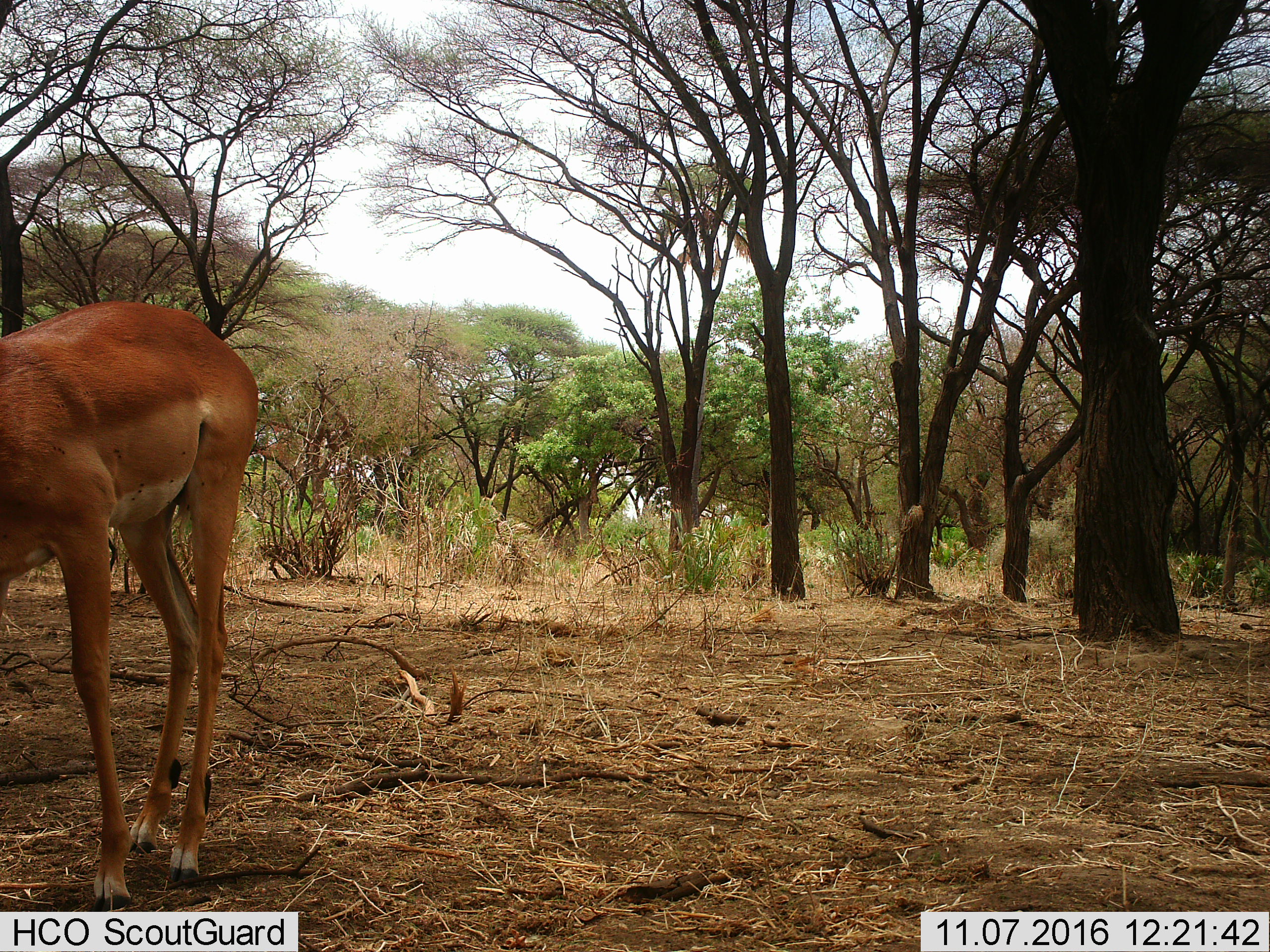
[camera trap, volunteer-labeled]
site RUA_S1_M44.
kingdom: Animalia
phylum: Chordata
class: Mammalia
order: Artiodactyla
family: Bovidae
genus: Aepyceros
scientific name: Aepyceros melampus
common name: impala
Impala (Aepyceros melampus), count 1. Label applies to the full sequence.